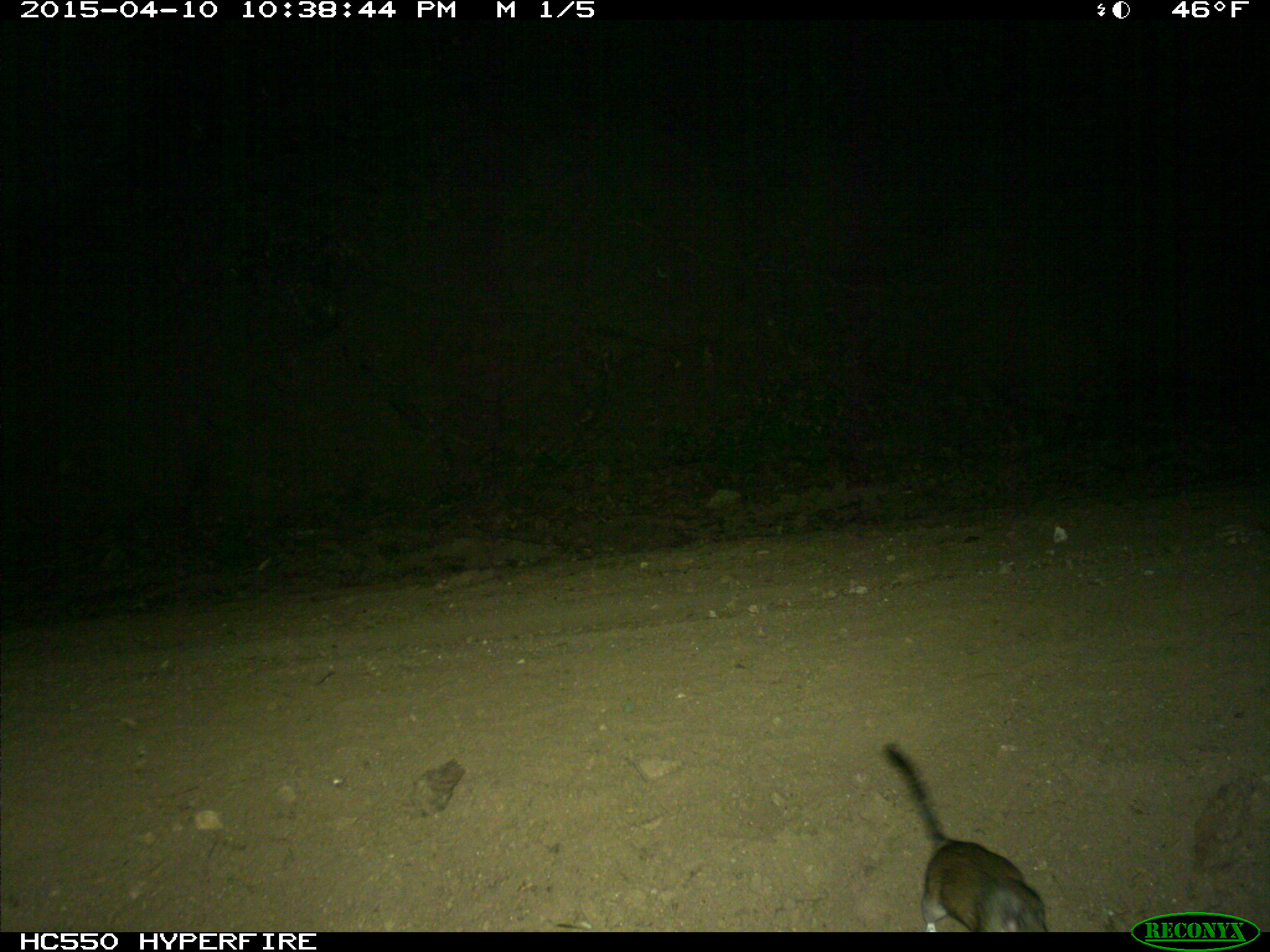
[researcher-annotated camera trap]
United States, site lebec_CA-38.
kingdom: Animalia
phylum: Chordata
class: Mammalia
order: Rodentia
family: Cricetidae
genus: Neotoma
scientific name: Neotoma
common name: pack rat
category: unidentified pack rat